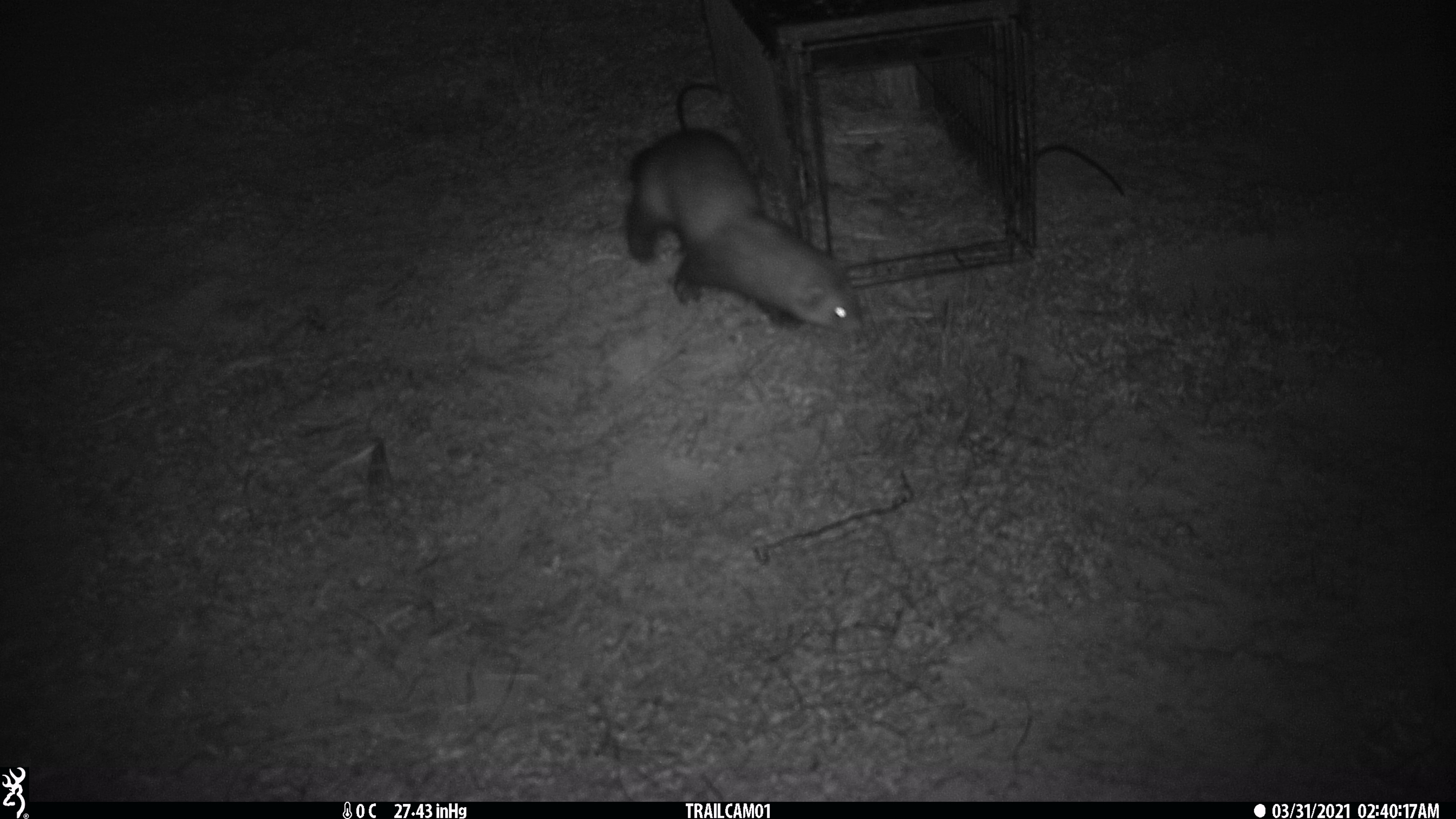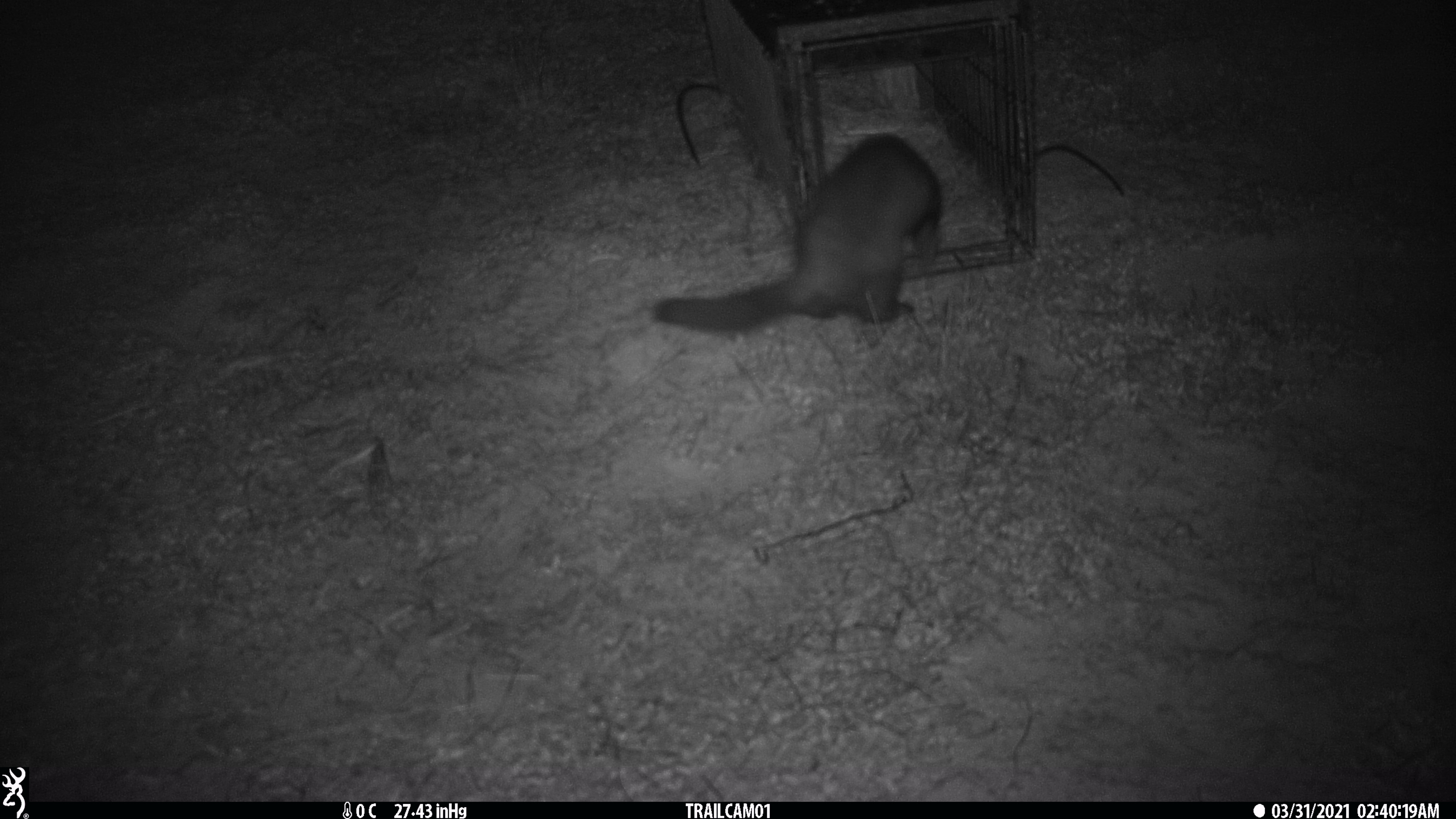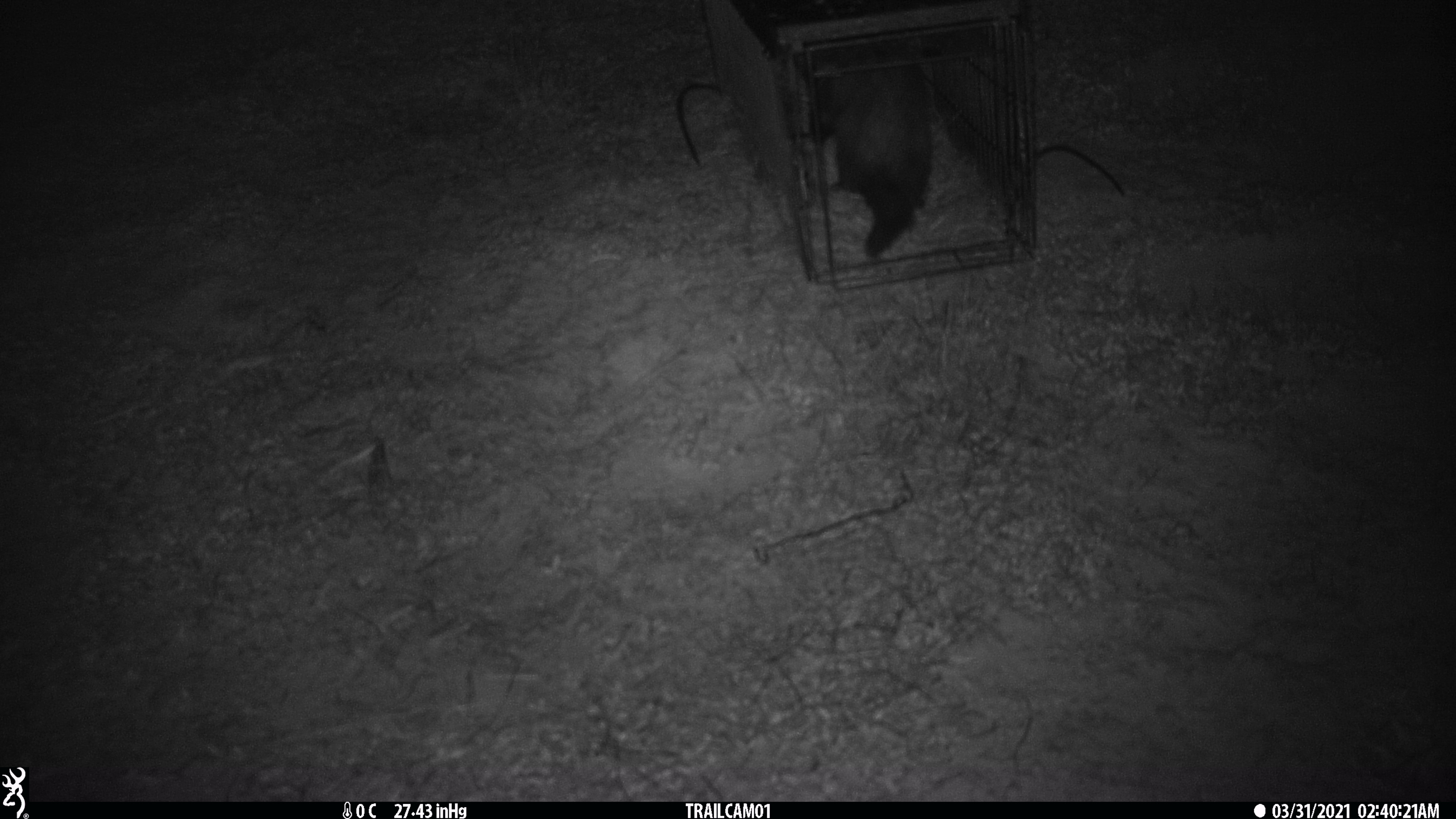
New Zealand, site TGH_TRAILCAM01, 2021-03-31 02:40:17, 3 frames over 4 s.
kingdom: Animalia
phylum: Chordata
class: Mammalia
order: Carnivora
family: Mustelidae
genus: Mustela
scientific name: Mustela furo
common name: ferret